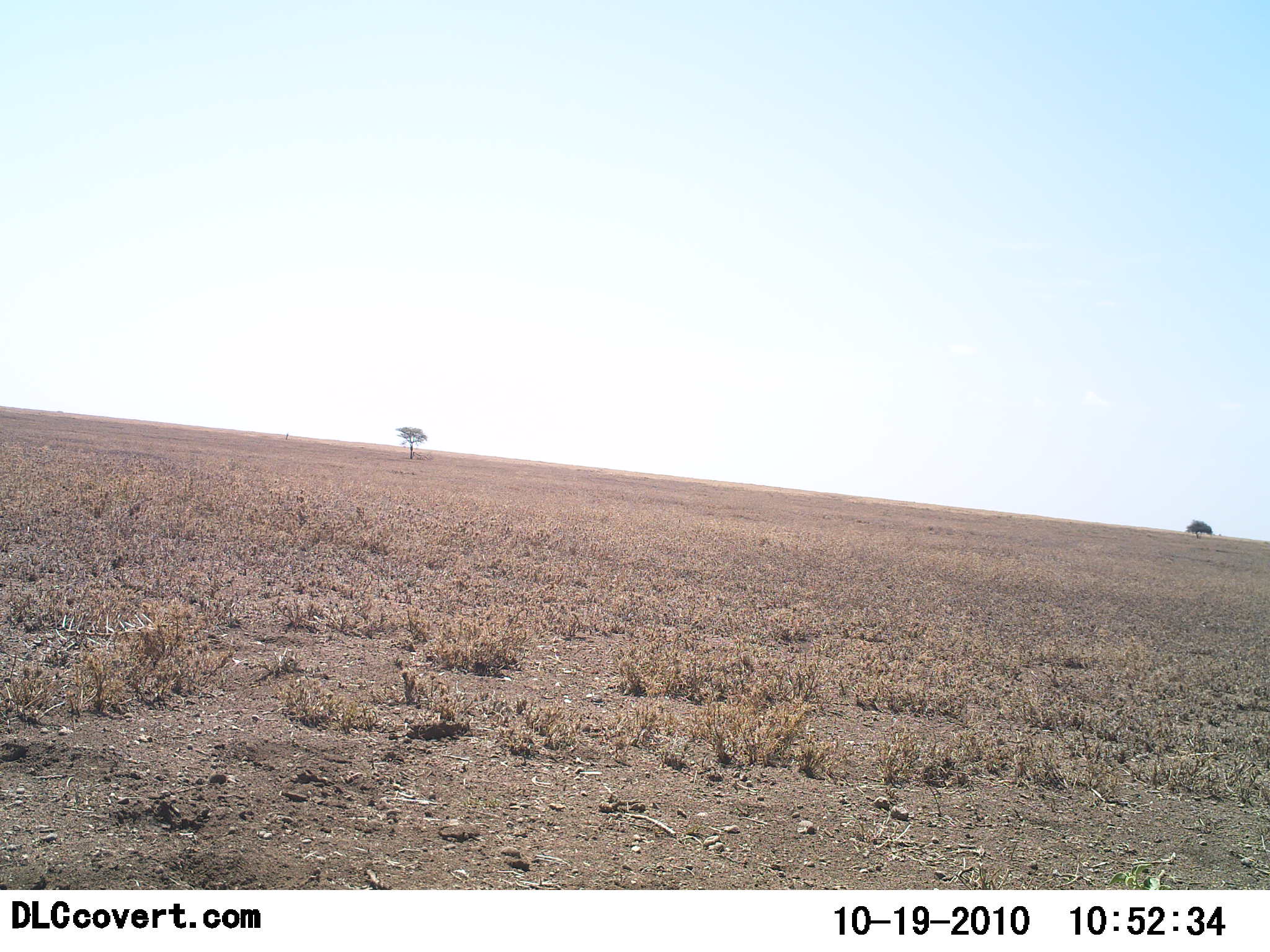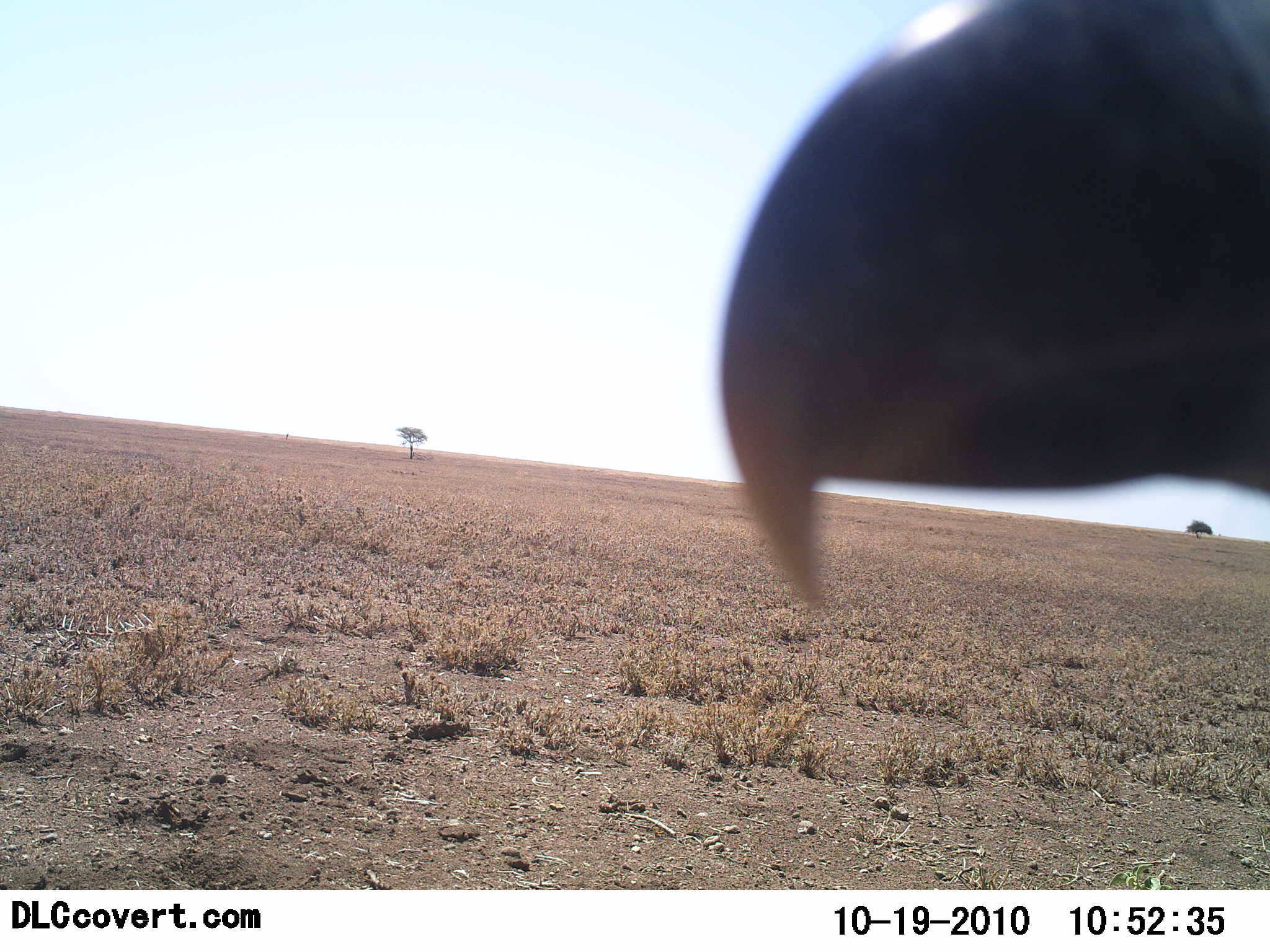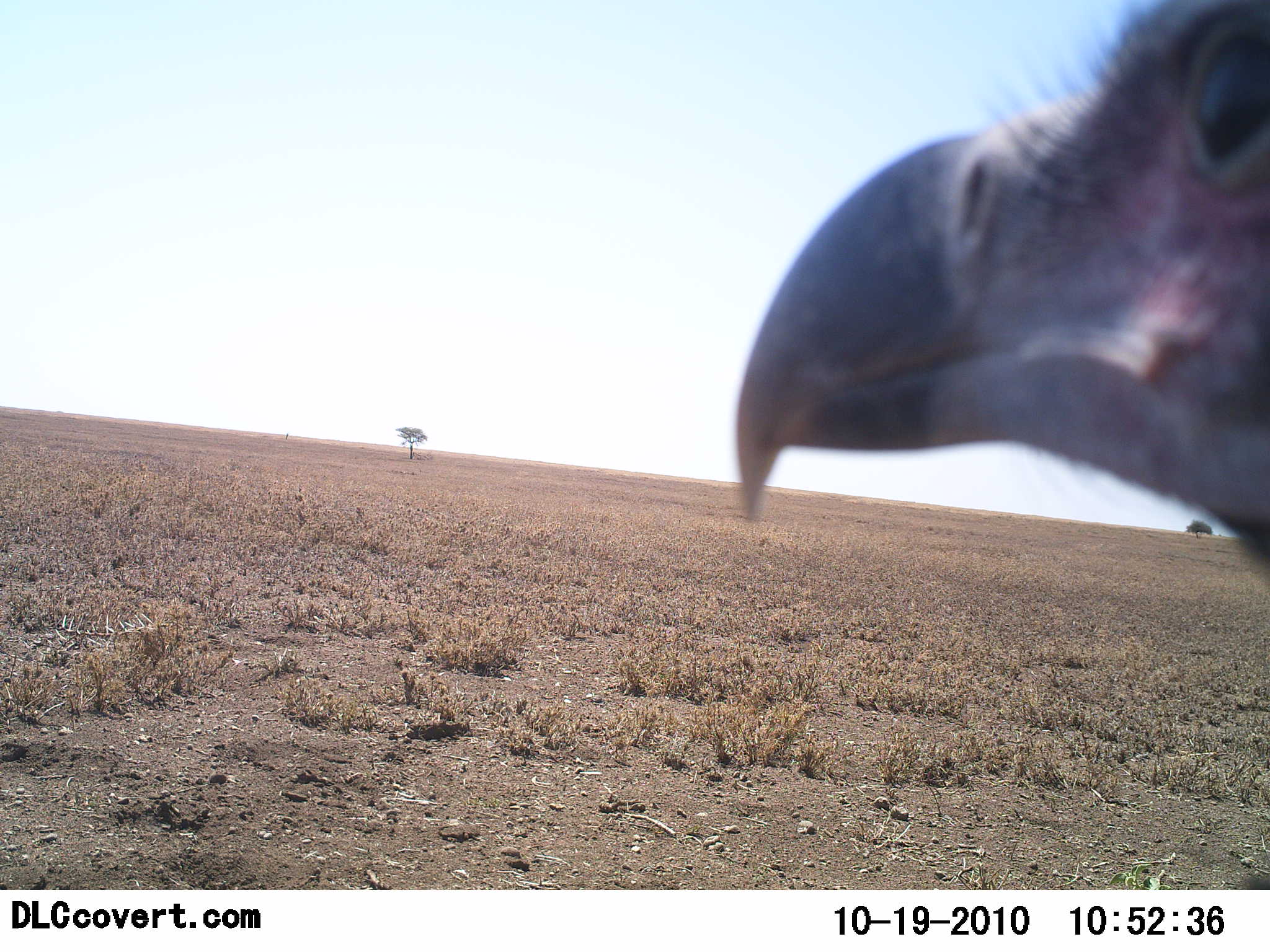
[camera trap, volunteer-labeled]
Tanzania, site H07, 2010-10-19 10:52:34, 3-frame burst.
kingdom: Animalia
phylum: Chordata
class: Aves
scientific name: Aves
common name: bird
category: otherbird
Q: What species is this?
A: Otherbird (bird) (Aves).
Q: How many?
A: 1.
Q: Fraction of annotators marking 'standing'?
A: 86%.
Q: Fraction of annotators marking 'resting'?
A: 0%.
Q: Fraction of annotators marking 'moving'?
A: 14%.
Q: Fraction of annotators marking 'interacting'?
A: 0%.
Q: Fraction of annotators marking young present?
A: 0%.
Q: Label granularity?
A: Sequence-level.